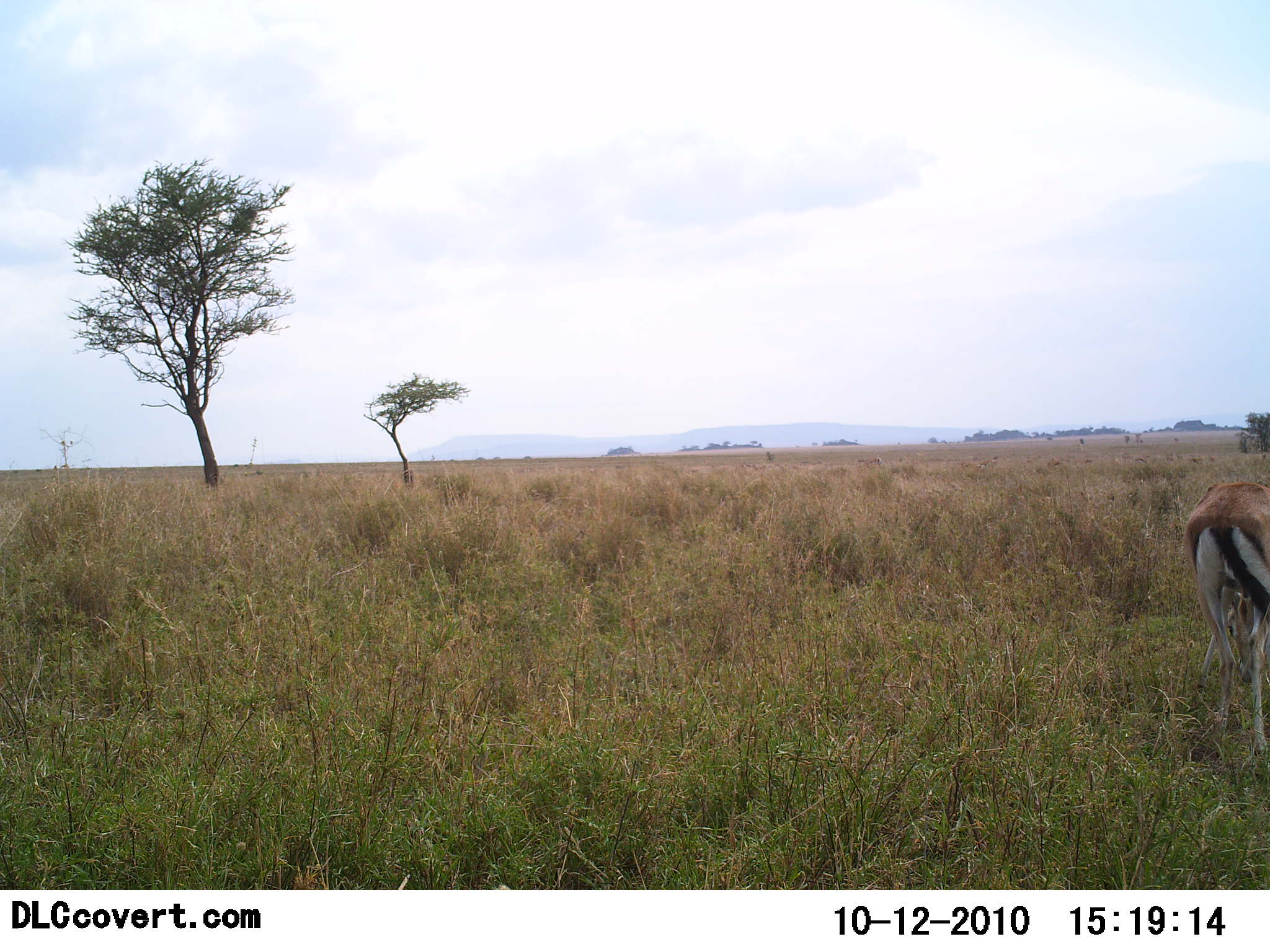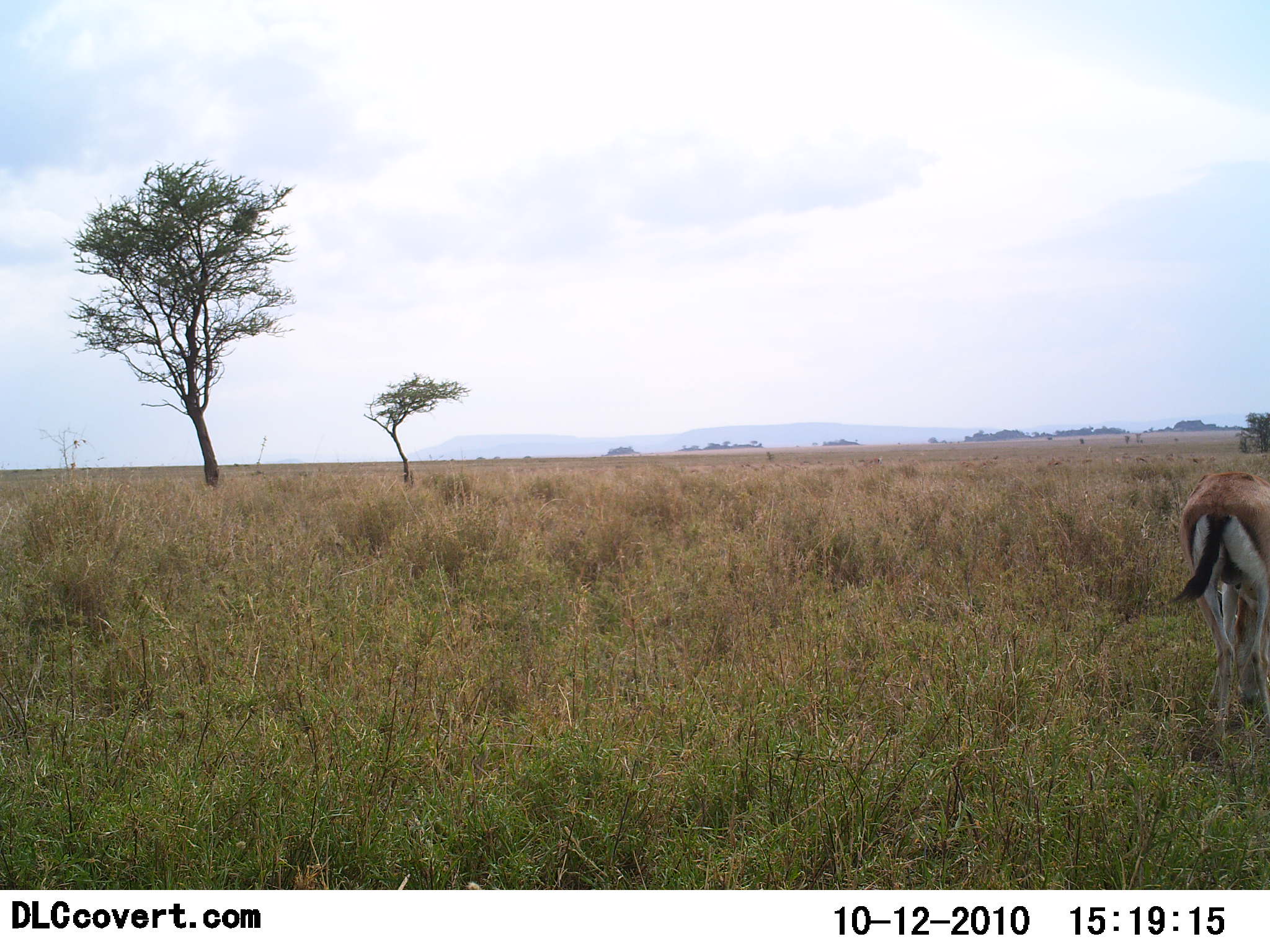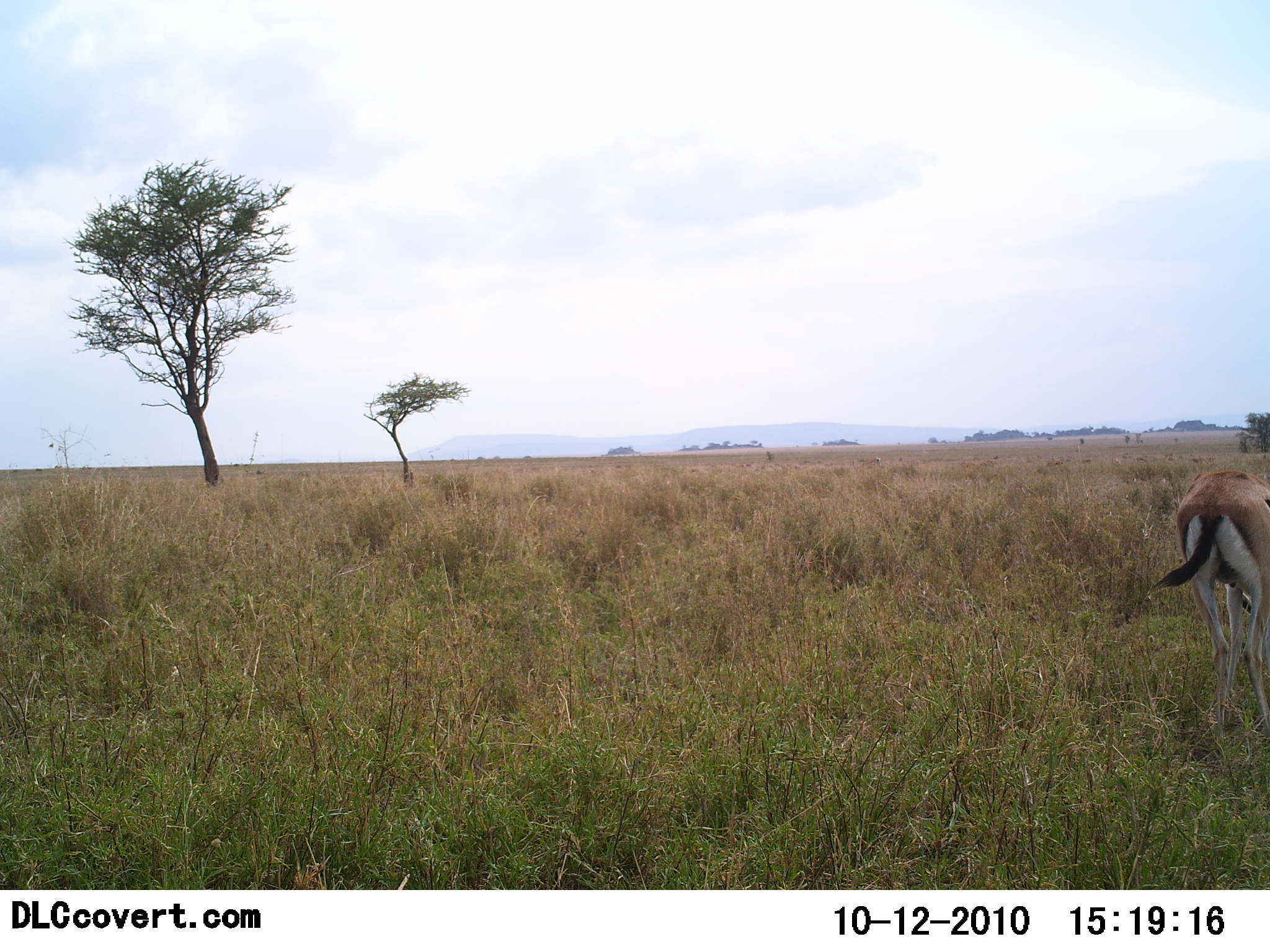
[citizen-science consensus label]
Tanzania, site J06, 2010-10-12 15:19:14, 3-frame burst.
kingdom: Animalia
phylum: Chordata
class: Mammalia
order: Artiodactyla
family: Bovidae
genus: Eudorcas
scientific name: Eudorcas thomsonii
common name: thomson's gazelle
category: gazellethomsons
Gazellethomsons (thomson's gazelle) (Eudorcas thomsonii), count 1. Behavior (volunteer vote fractions): standing 43%, resting 0%, moving 21%, interacting 0%. Young present (vote fraction): 0%. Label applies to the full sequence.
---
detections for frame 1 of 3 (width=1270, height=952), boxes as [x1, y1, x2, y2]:
animal: [1184, 482, 1270, 753]; [853, 456, 884, 470]; [955, 461, 985, 474]; [974, 460, 996, 472]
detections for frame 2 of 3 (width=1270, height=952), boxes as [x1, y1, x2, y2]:
animal: [1164, 472, 1270, 729]; [862, 457, 883, 466]; [1046, 459, 1063, 468]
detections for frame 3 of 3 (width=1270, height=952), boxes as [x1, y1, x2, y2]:
animal: [1149, 470, 1270, 739]; [862, 456, 882, 466]; [956, 460, 969, 468]